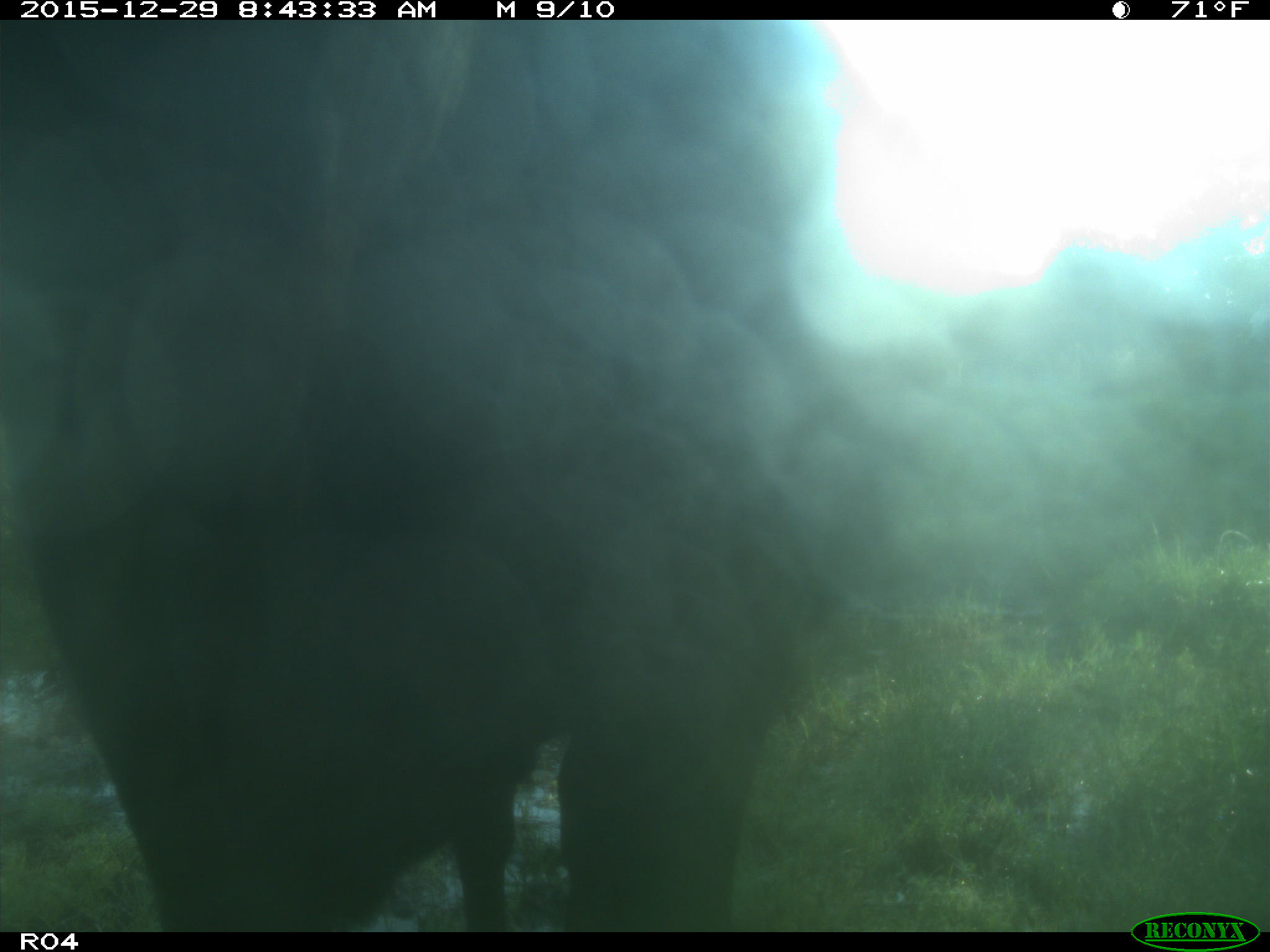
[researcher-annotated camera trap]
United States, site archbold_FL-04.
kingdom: Animalia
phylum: Chordata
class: Mammalia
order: Artiodactyla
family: Bovidae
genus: Bos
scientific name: Bos taurus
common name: domestic cow